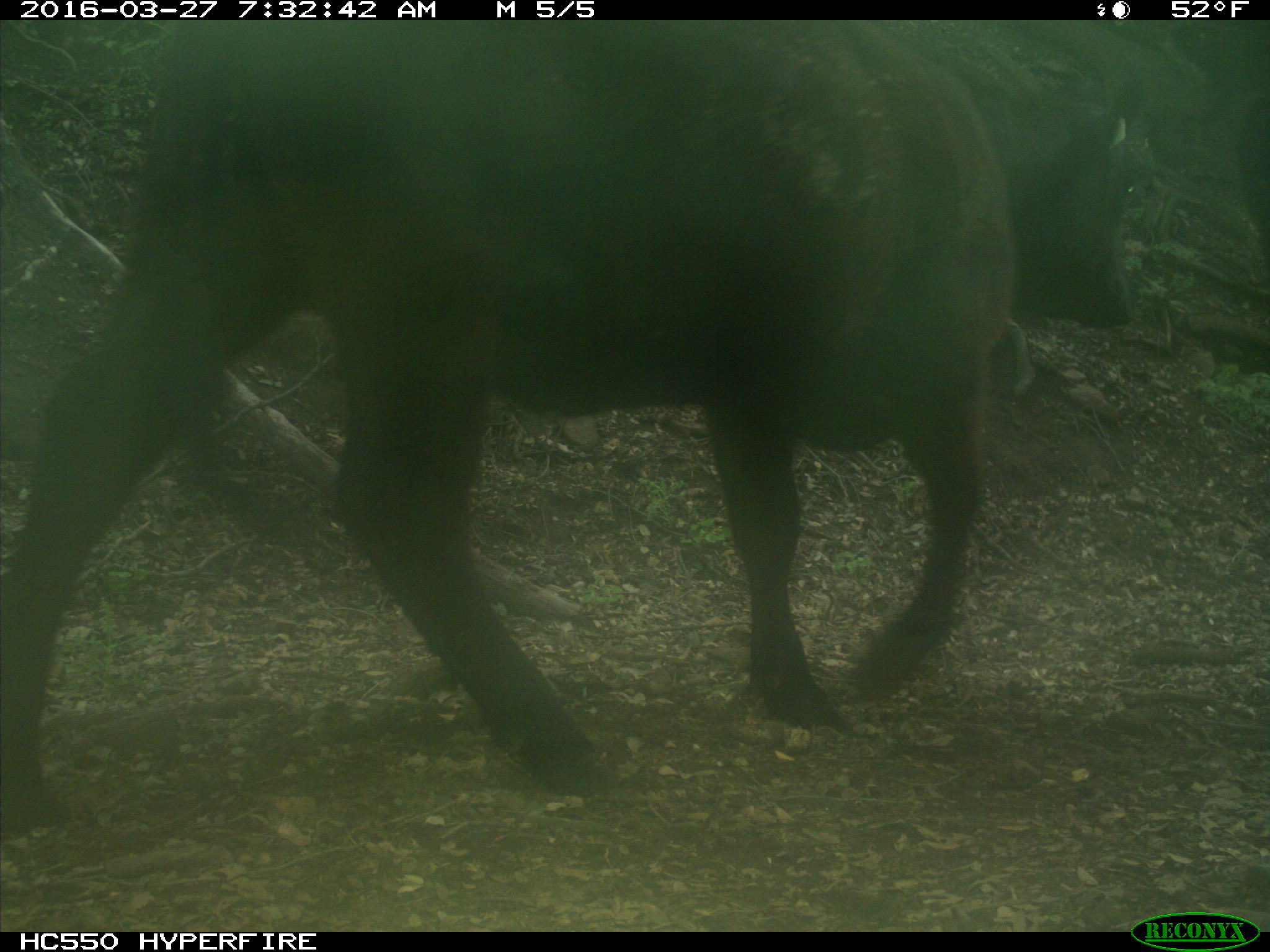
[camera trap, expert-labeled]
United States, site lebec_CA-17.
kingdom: Animalia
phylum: Chordata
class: Mammalia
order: Artiodactyla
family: Bovidae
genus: Bos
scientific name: Bos taurus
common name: domestic cow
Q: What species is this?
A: Bos taurus (domestic cow).